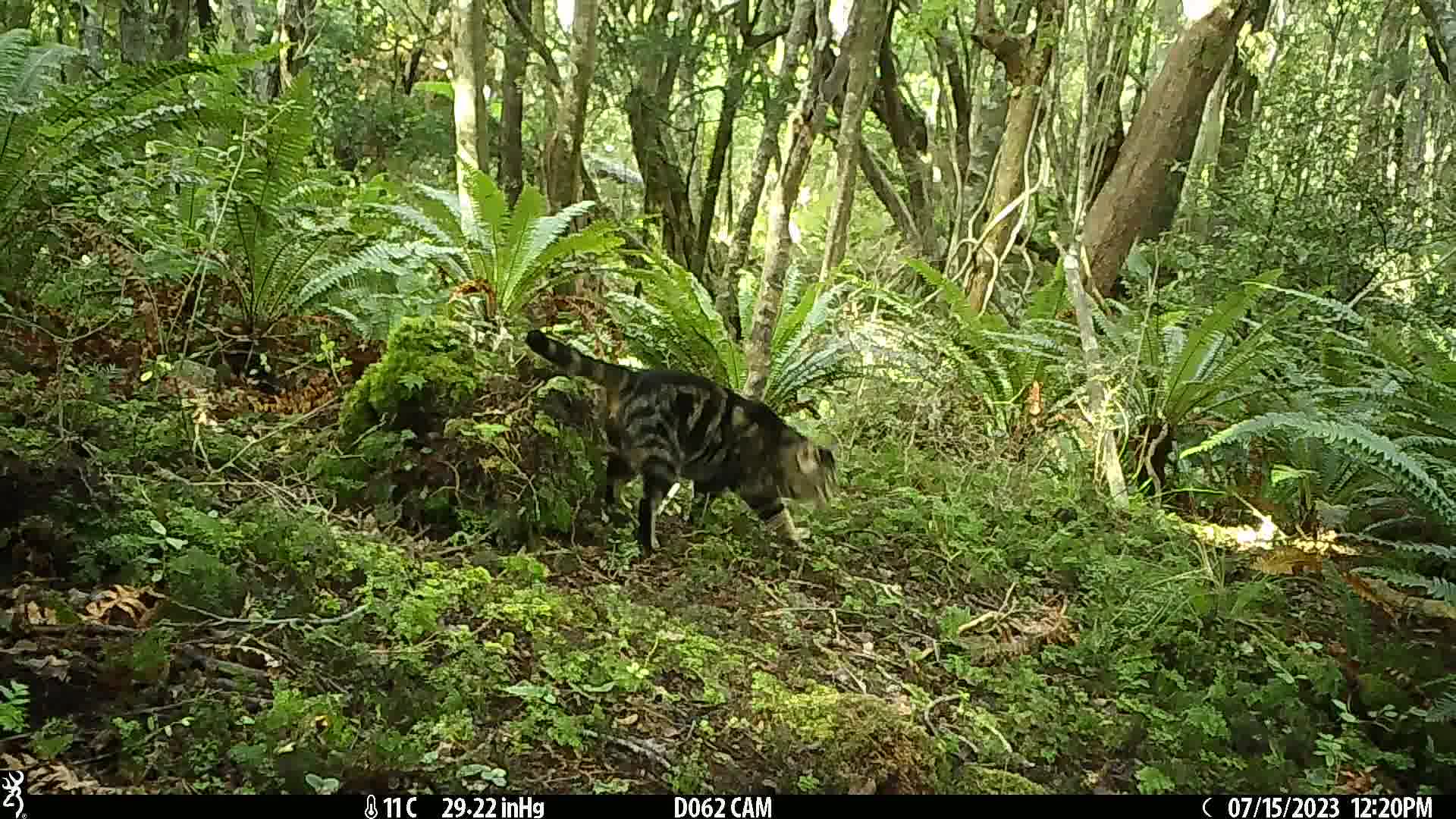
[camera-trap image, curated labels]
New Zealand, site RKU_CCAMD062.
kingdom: Animalia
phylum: Chordata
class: Mammalia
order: Carnivora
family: Felidae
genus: Felis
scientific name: Felis catus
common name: domestic cat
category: cat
Cat (domestic cat) (Felis catus).